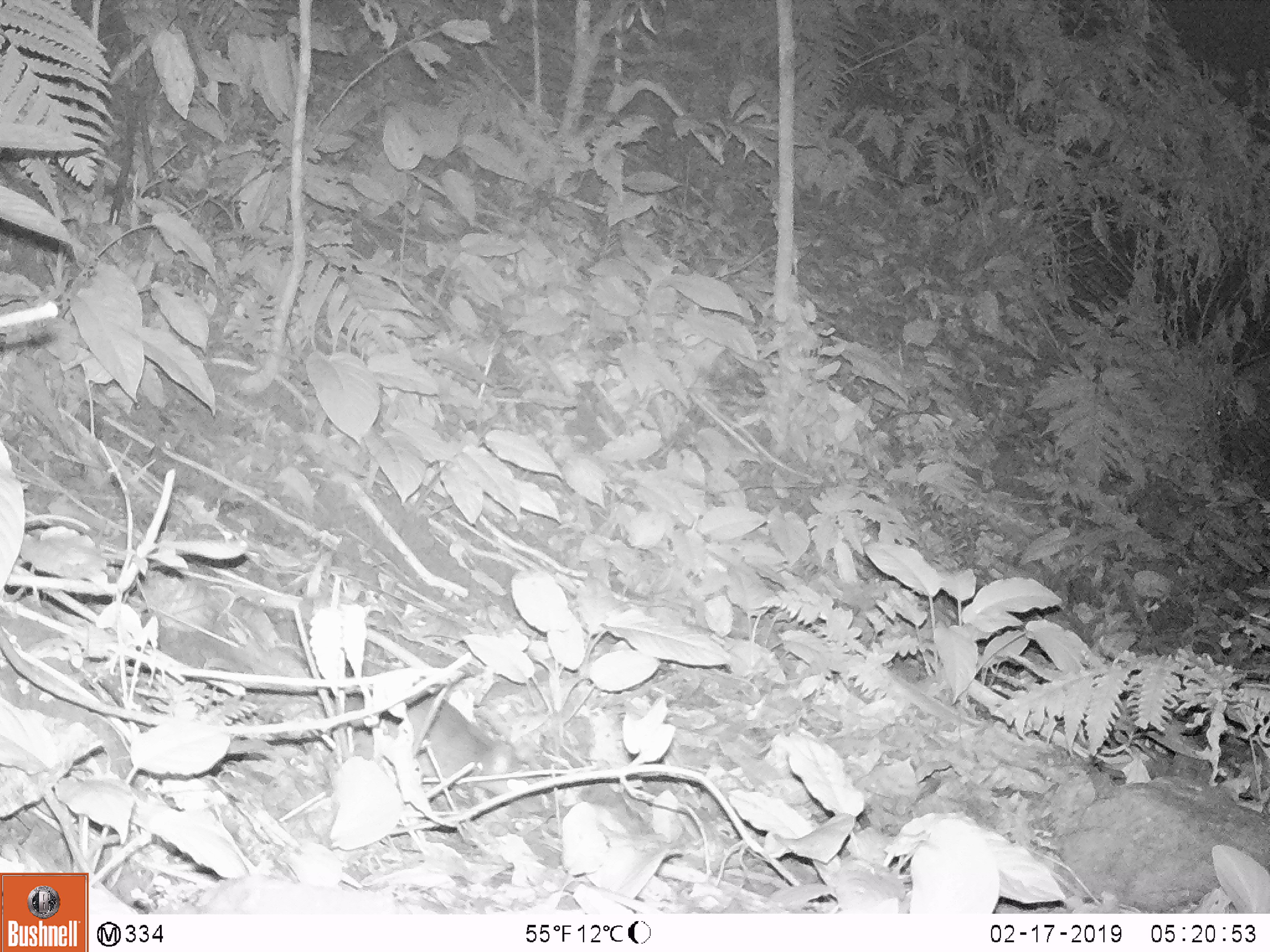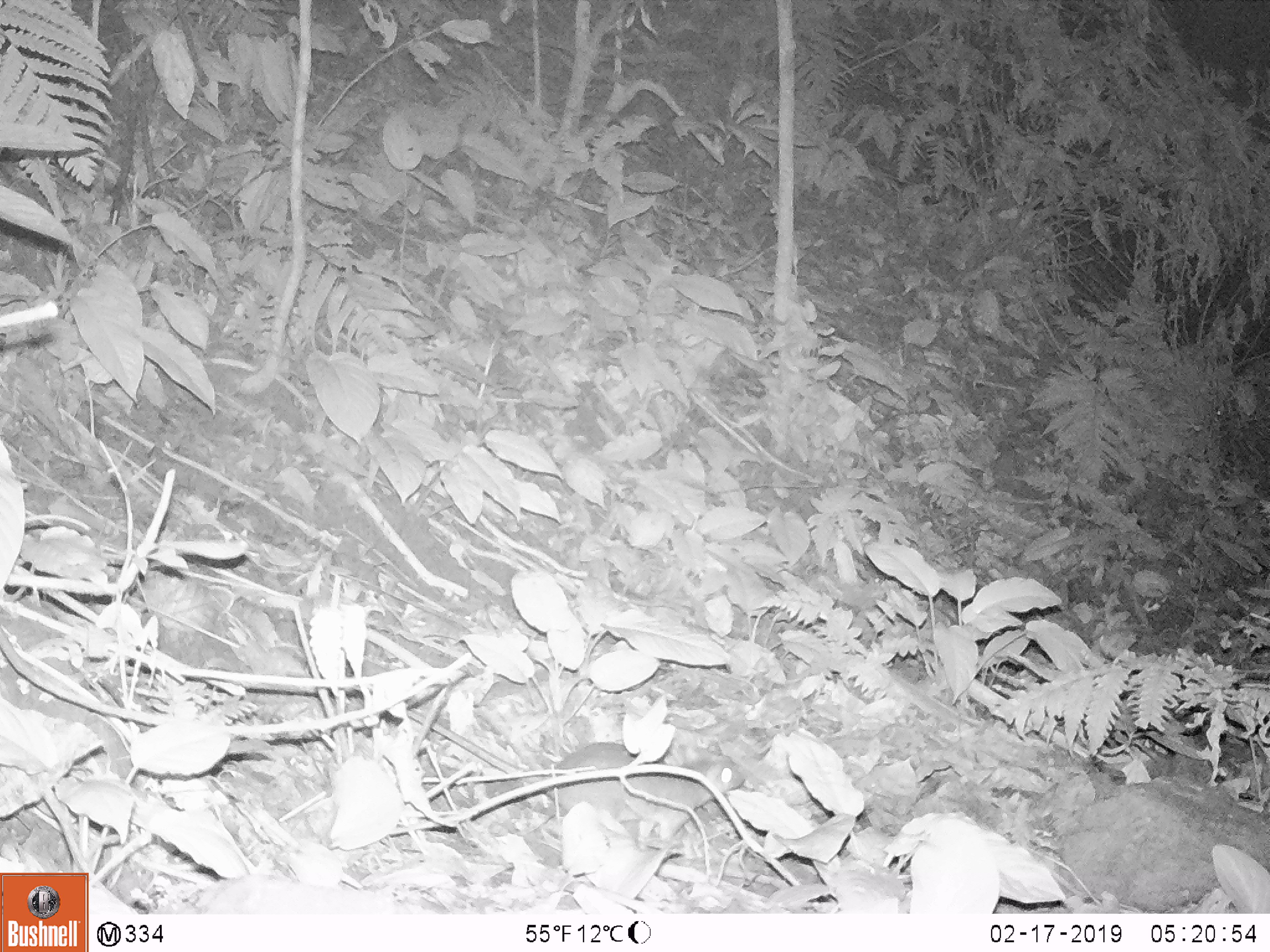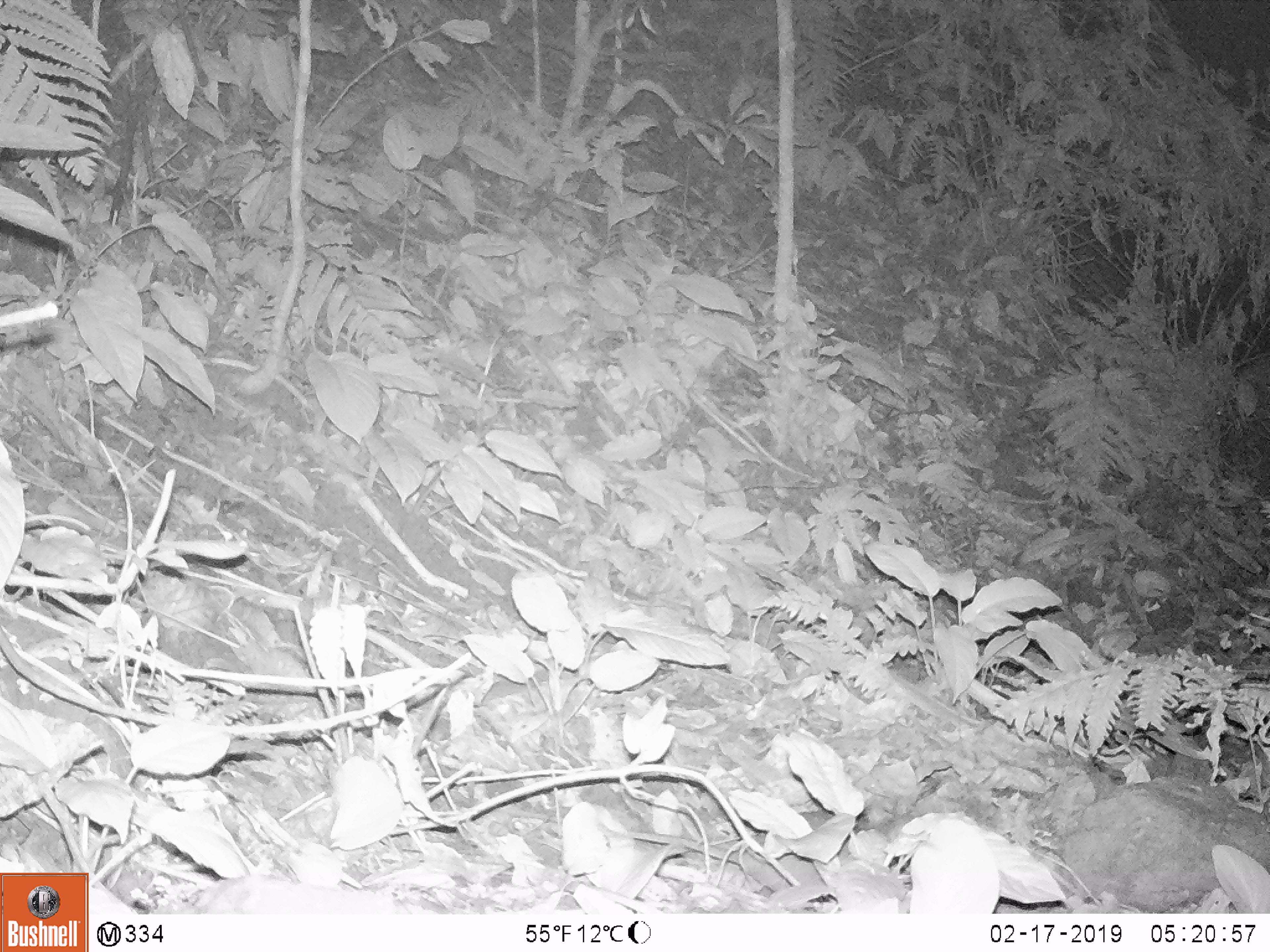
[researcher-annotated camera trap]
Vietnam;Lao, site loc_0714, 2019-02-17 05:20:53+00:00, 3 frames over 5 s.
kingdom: Animalia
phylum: Chordata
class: Mammalia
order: Rodentia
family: Muridae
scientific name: Muridae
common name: old-world mice and rats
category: unidentified murid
Unidentified murid (old-world mice and rats) (Muridae). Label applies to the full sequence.